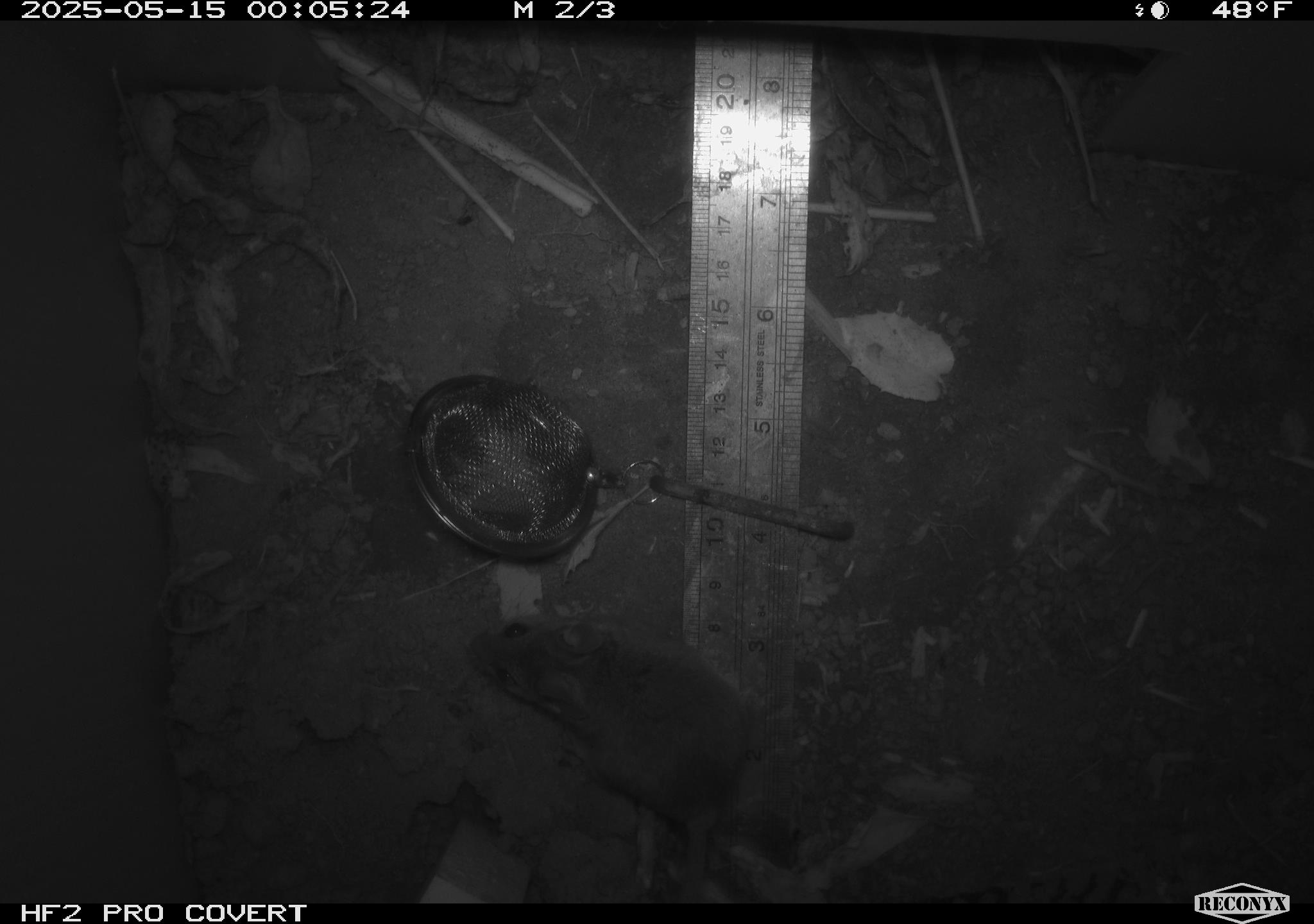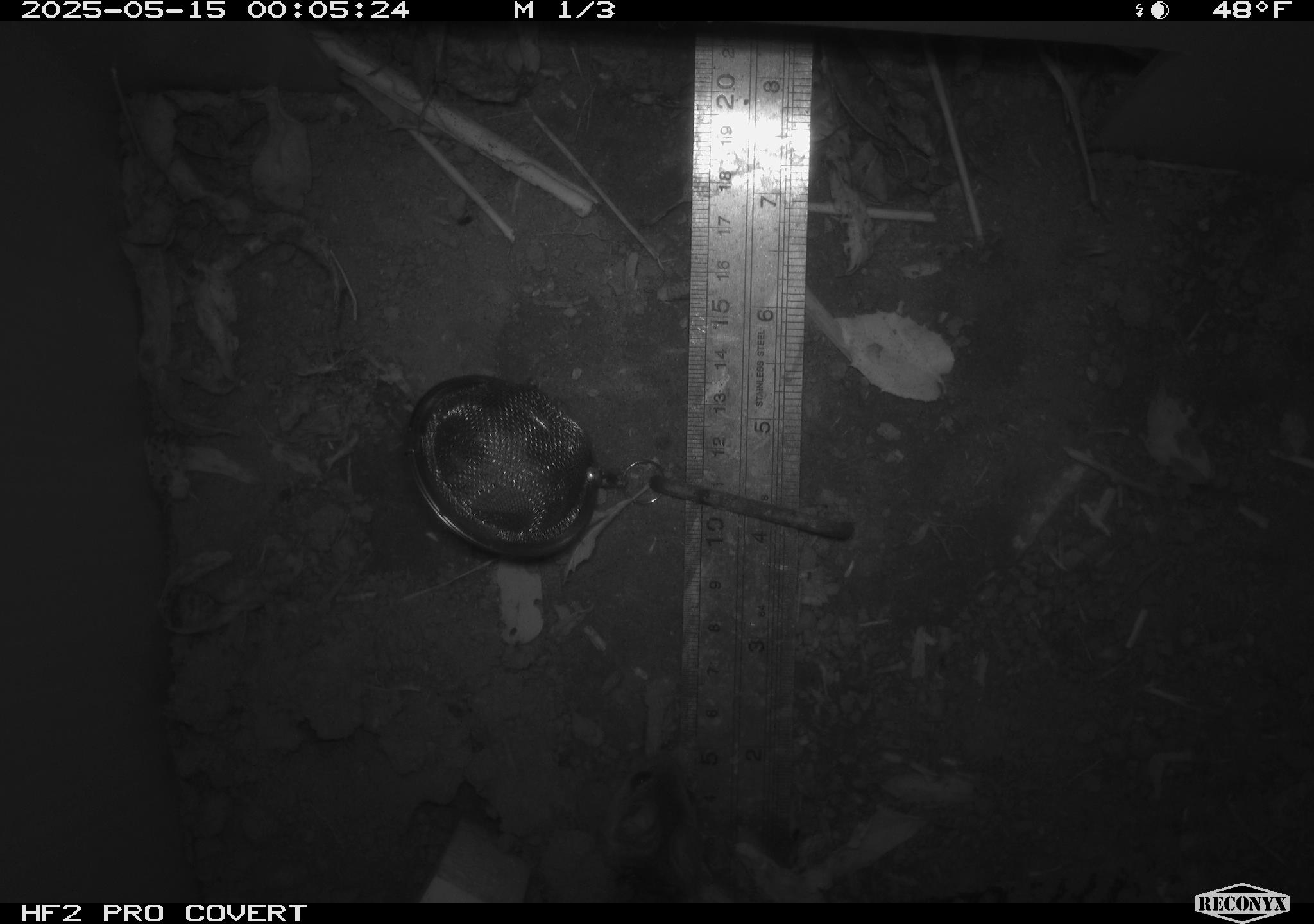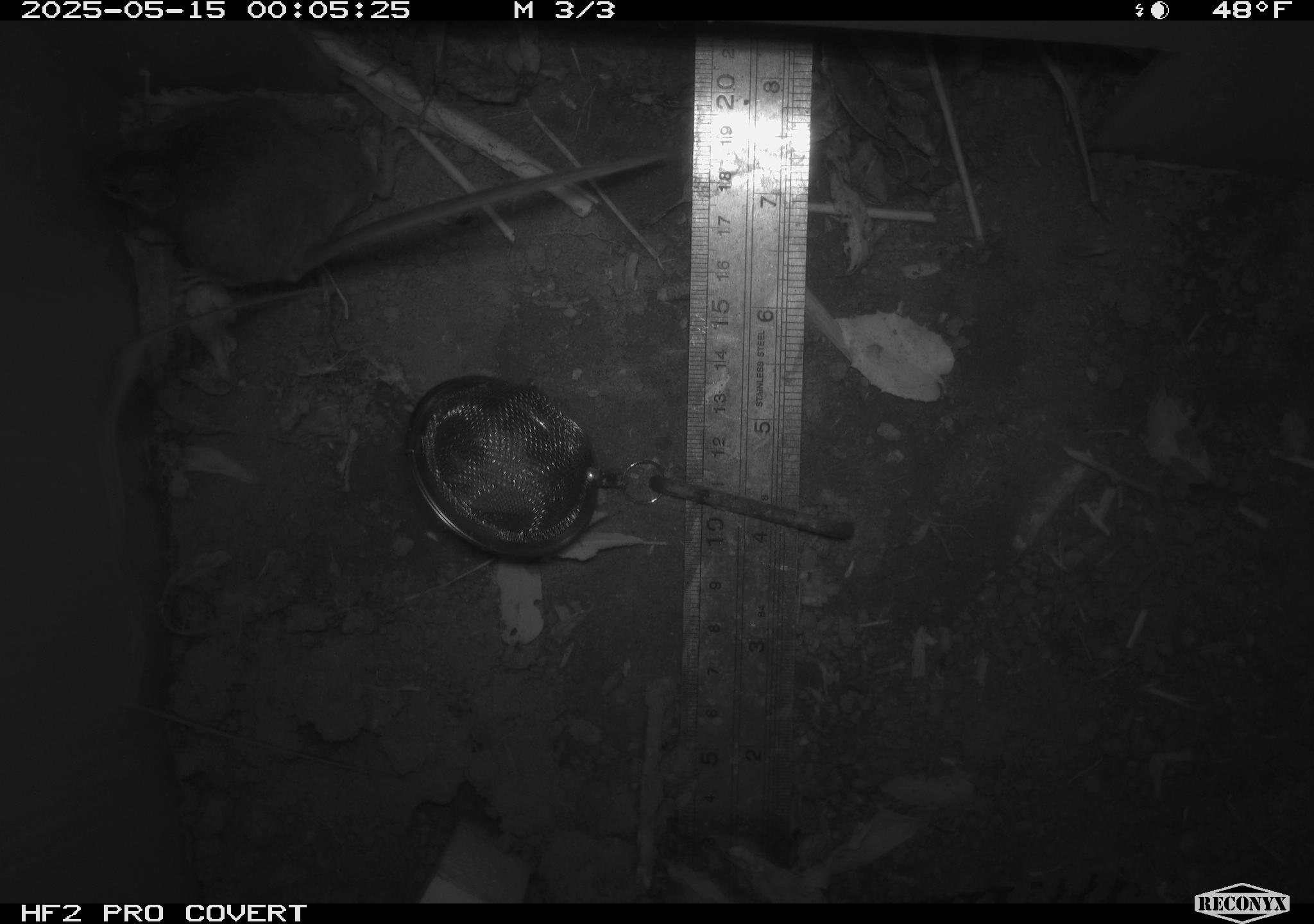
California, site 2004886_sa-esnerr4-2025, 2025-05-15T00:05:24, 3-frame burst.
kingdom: Animalia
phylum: Chordata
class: Mammalia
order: Rodentia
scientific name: Rodentia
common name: rodent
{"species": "rodent (Rodentia)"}